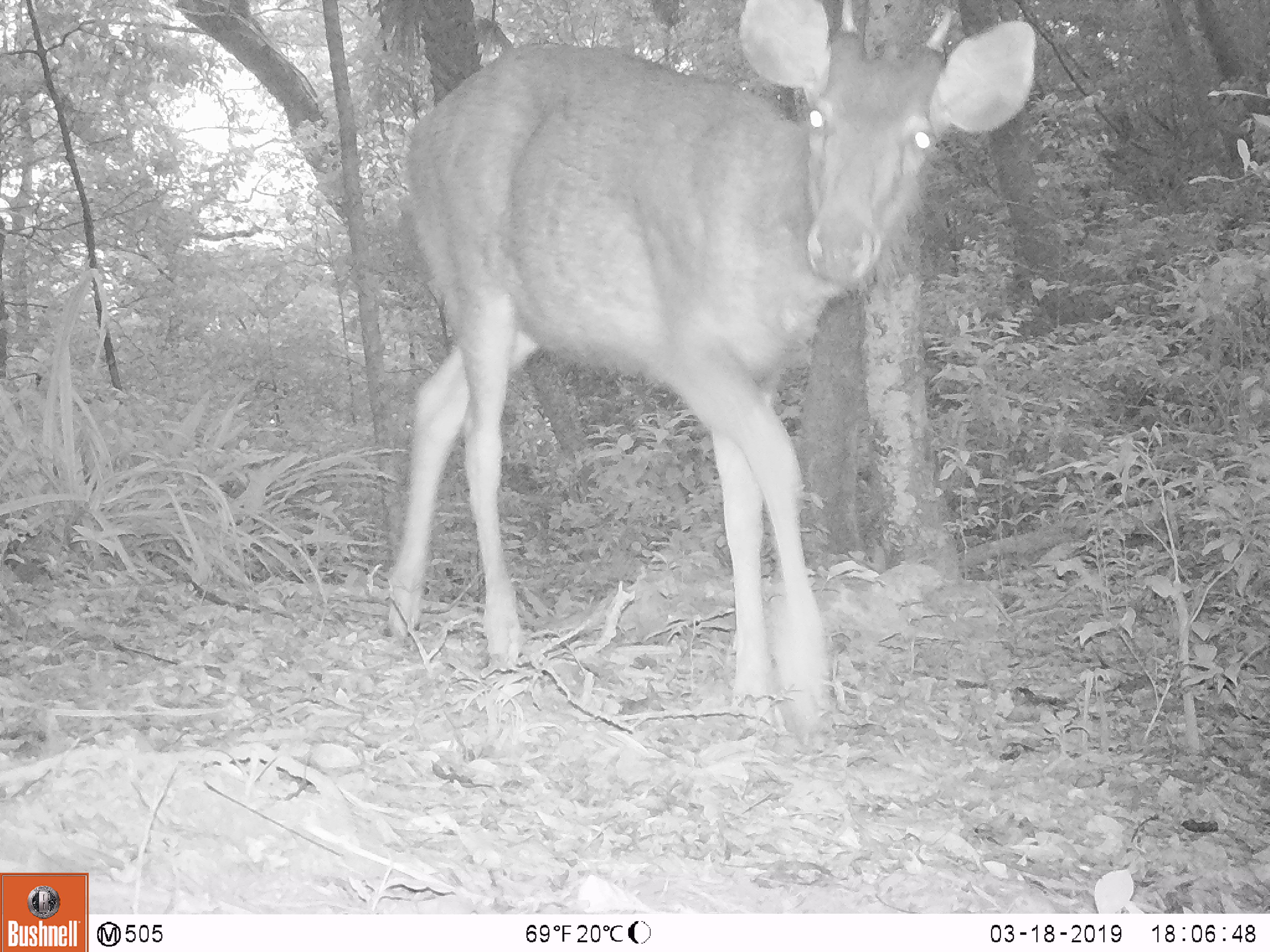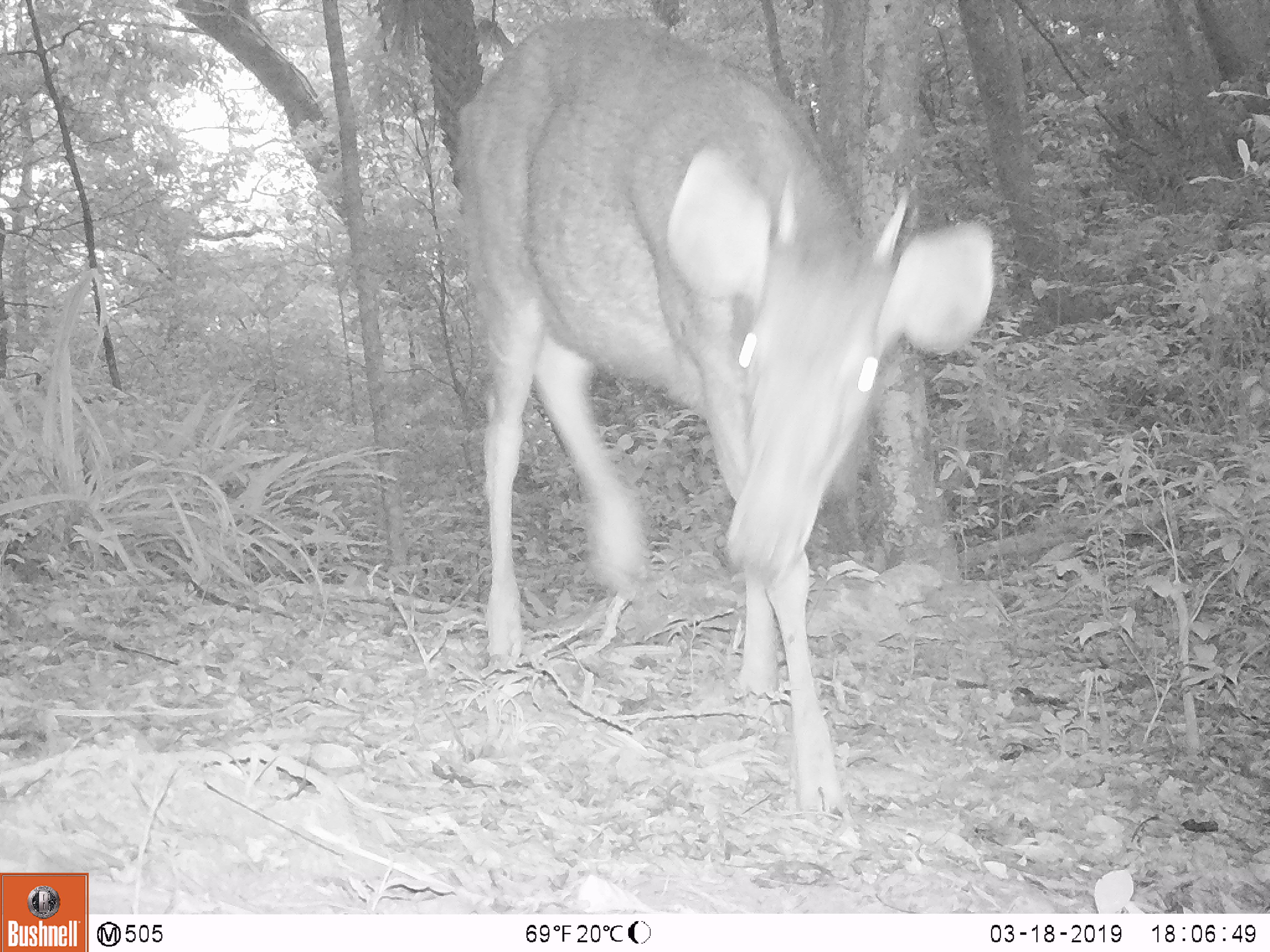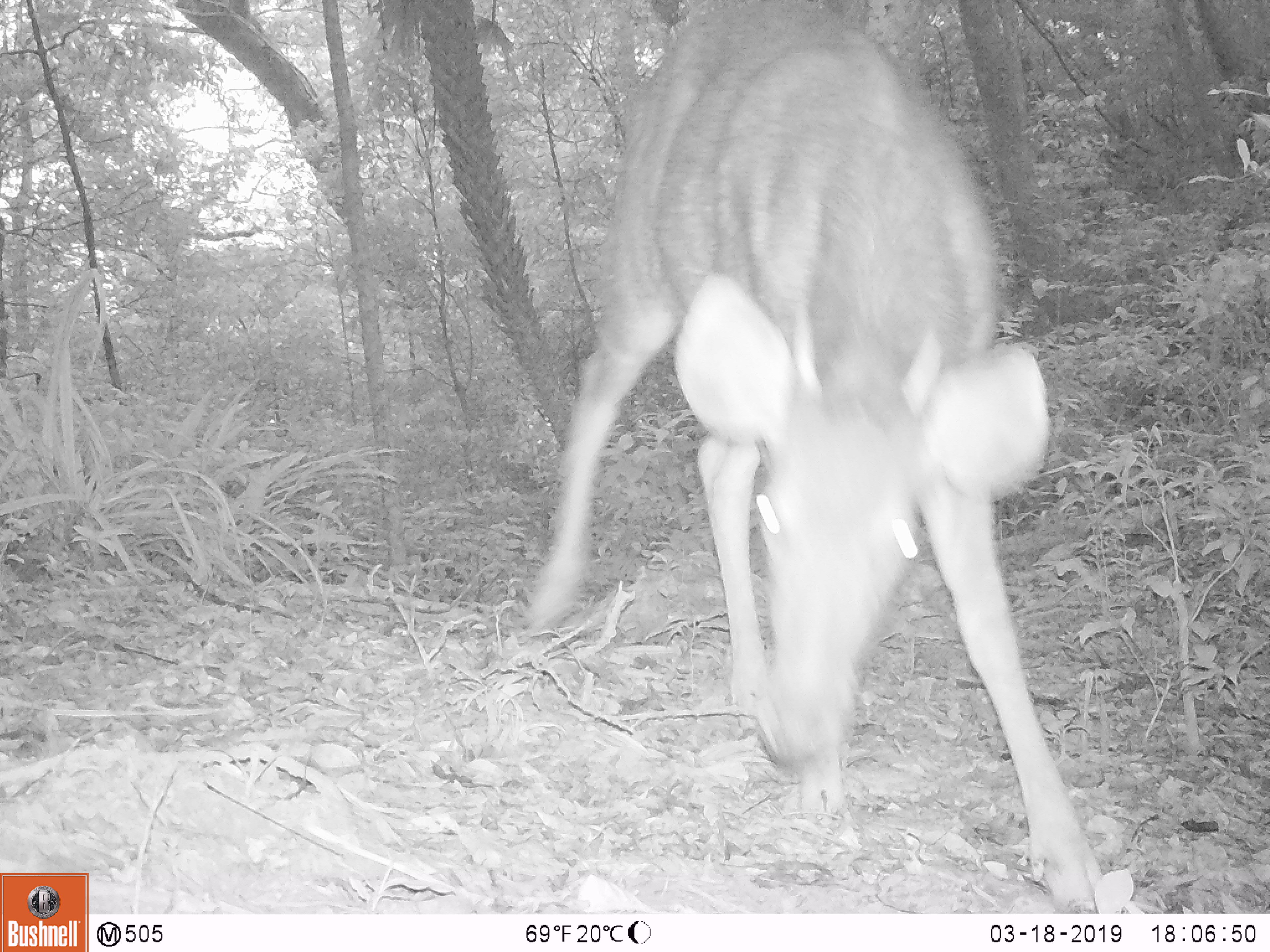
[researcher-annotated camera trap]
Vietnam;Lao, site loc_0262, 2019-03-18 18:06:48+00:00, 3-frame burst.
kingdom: Animalia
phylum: Chordata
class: Mammalia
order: Artiodactyla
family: Cervidae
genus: Rusa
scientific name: Rusa unicolor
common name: sambar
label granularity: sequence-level